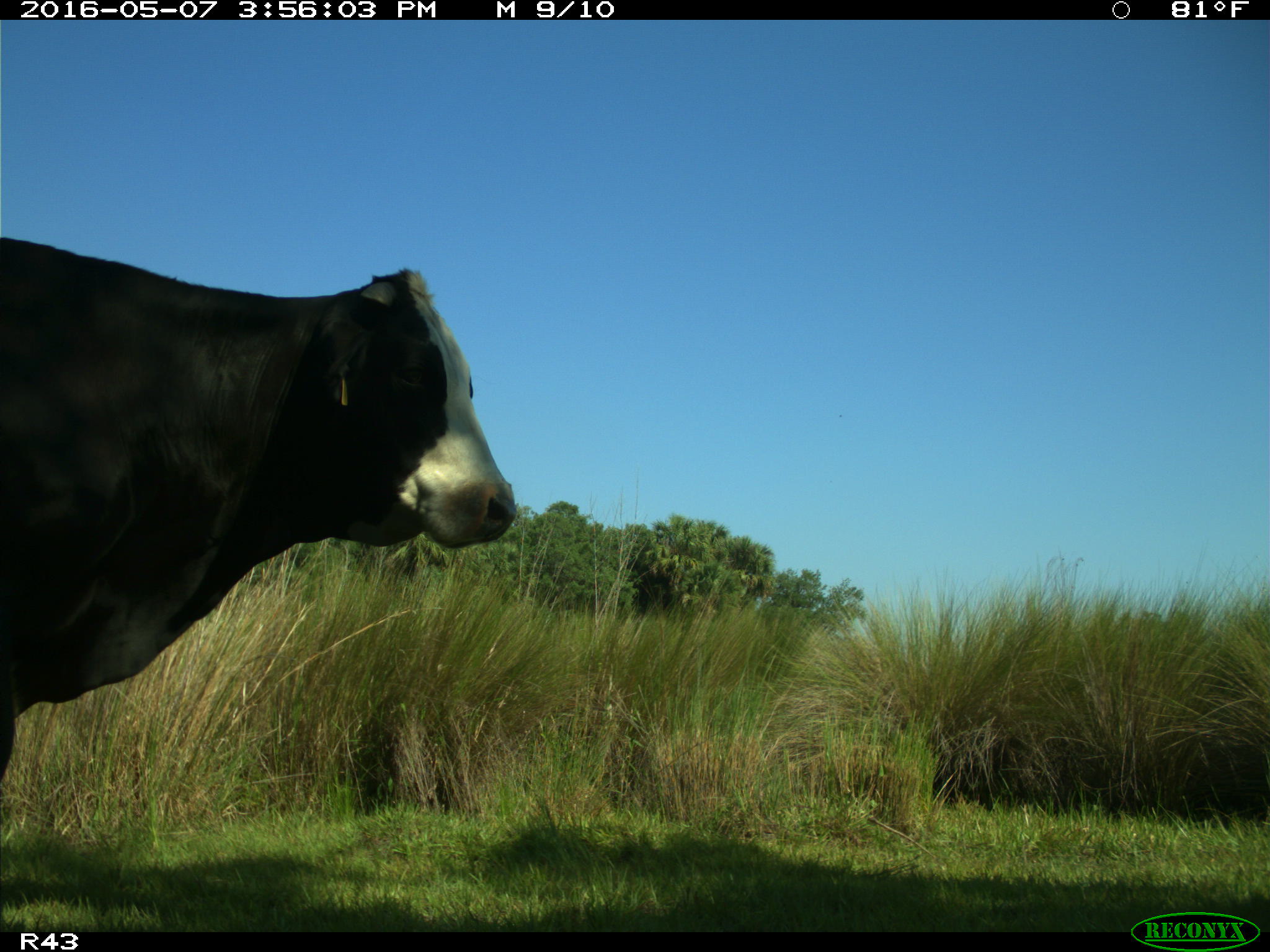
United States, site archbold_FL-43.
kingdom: Animalia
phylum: Chordata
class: Mammalia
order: Artiodactyla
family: Bovidae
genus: Bos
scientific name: Bos taurus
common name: domestic cow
Bos taurus (domestic cow).